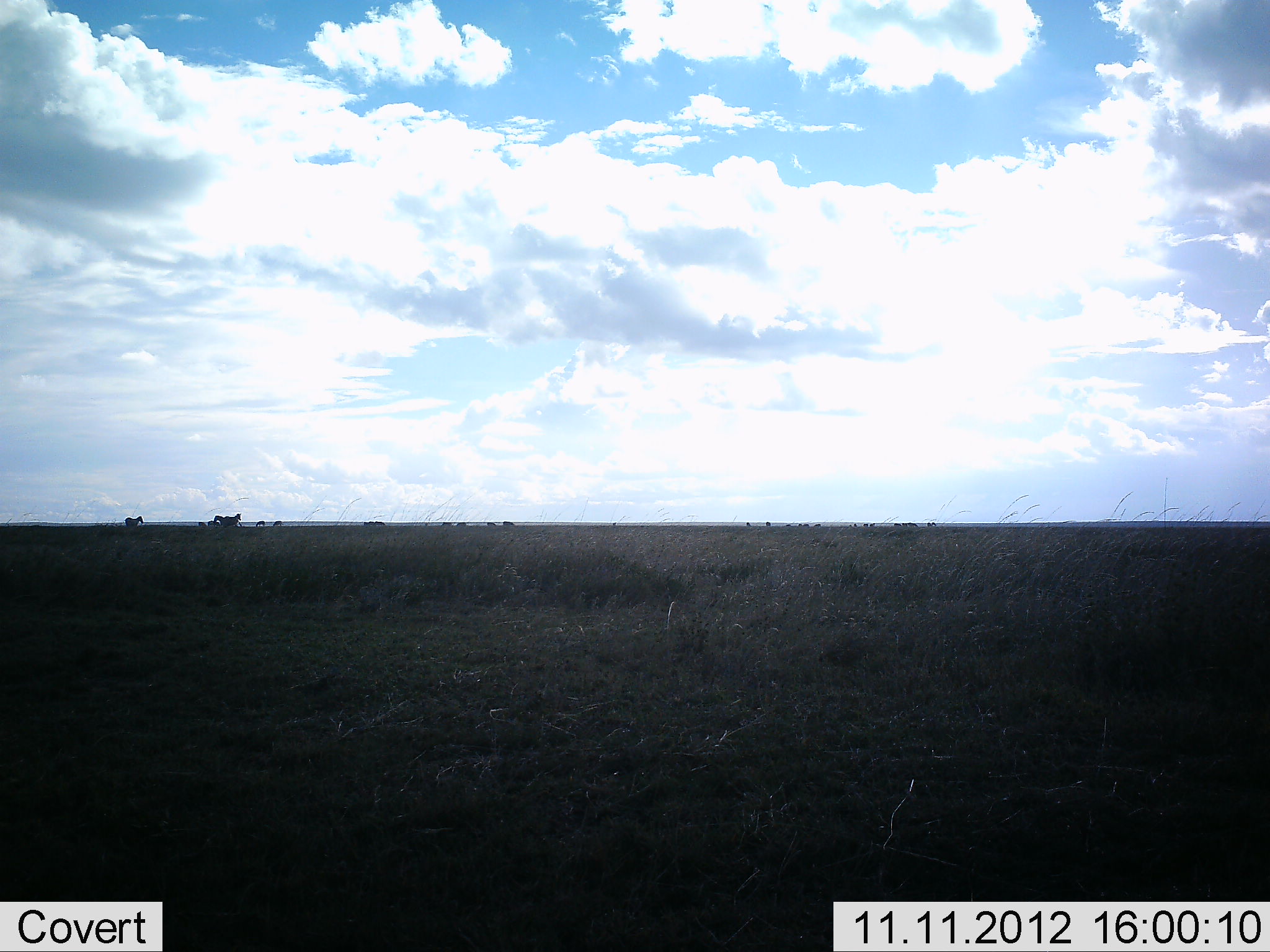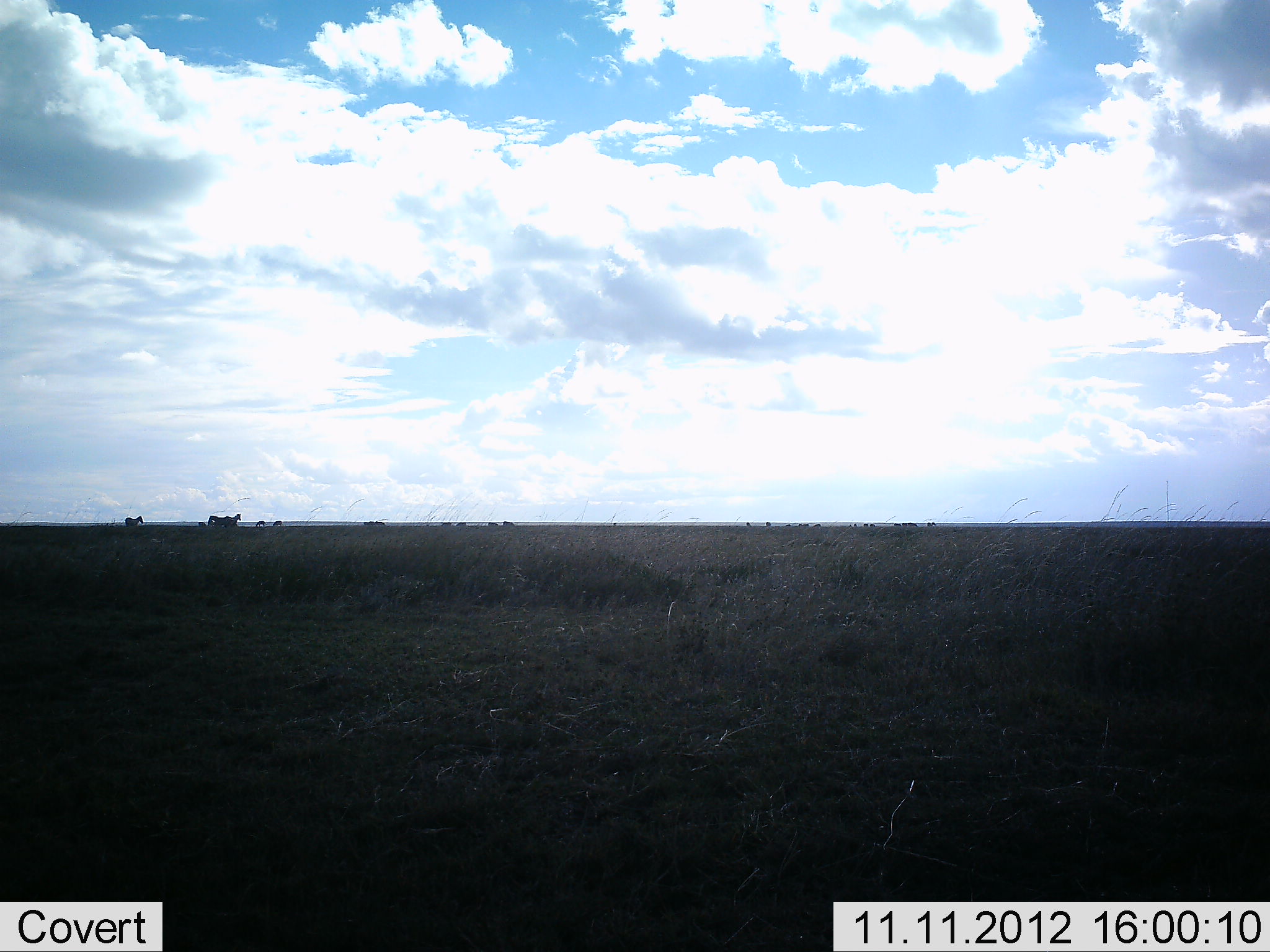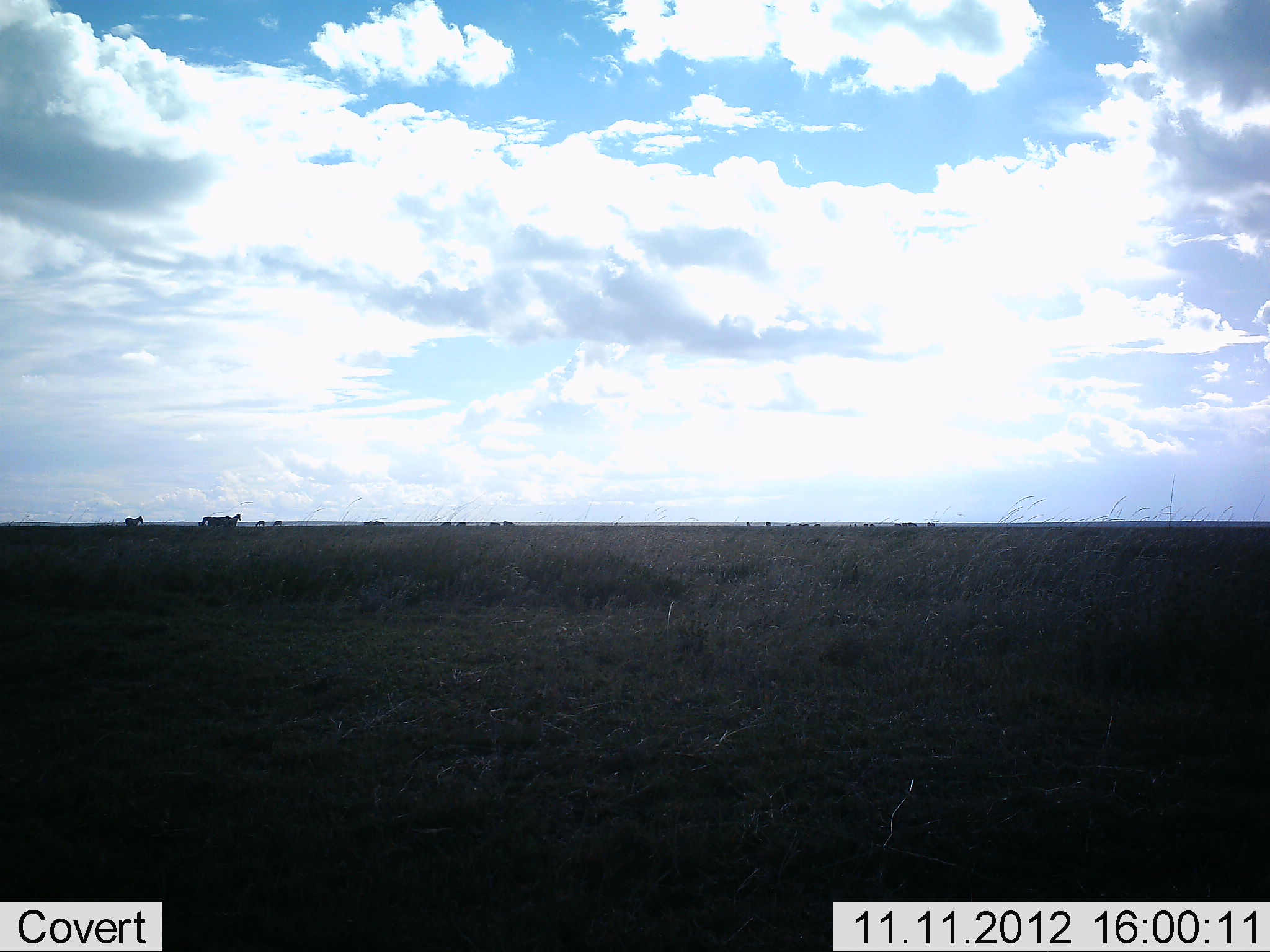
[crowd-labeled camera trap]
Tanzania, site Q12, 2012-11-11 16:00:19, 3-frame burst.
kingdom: Animalia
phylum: Chordata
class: Mammalia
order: Perissodactyla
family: Equidae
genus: Equus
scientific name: Equus quagga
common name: plains zebra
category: zebra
Zebra (plains zebra) (Equus quagga), count 6. Behavior (volunteer vote fractions): standing 100%, resting 0%, moving 60%, interacting 0%. Young present (vote fraction): 0%. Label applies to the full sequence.